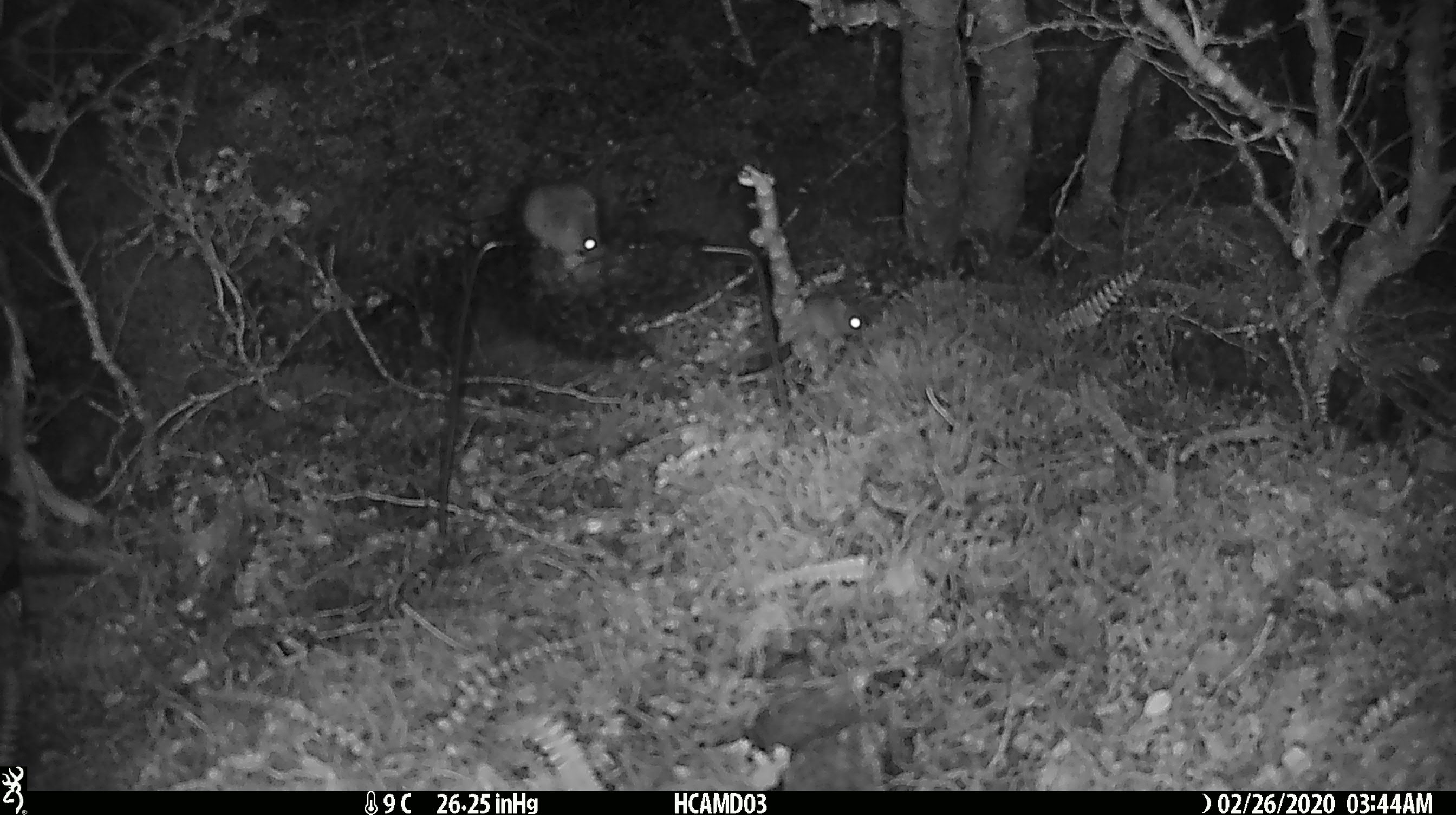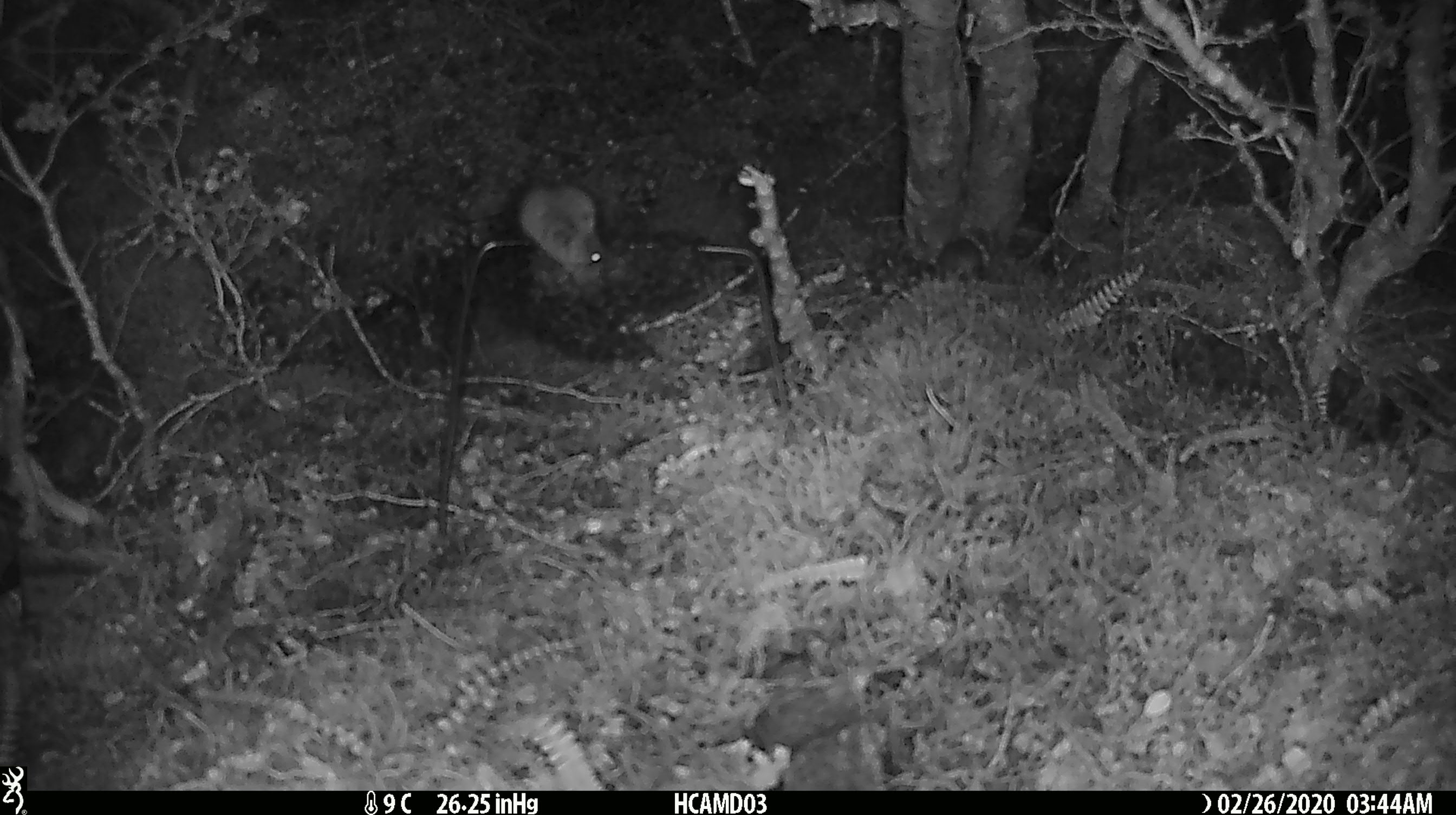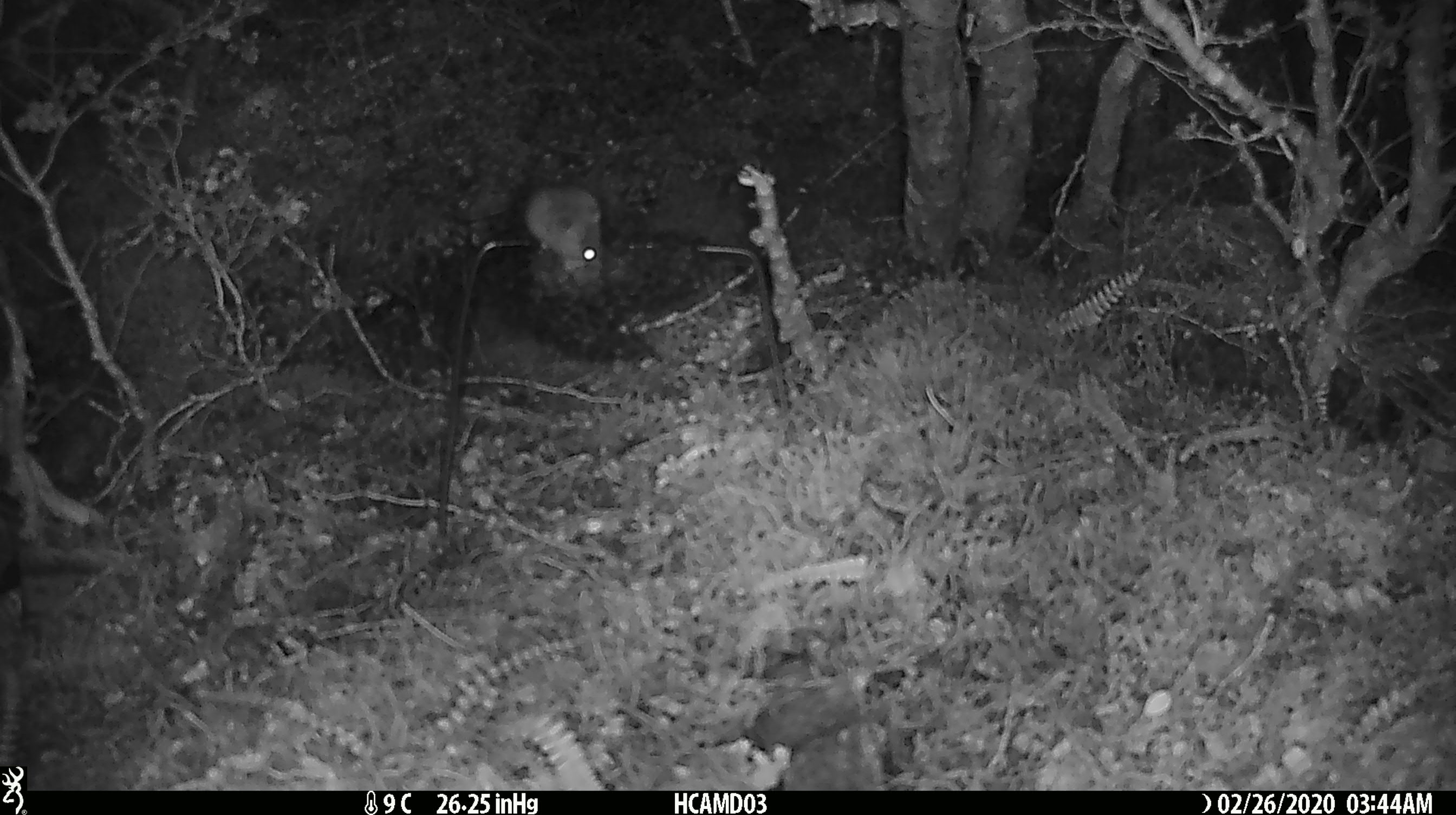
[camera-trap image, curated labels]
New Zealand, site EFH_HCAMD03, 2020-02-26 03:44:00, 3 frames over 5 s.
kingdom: Animalia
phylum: Chordata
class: Mammalia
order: Rodentia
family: Muridae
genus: Mus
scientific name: Mus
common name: mouse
Mouse (Mus).